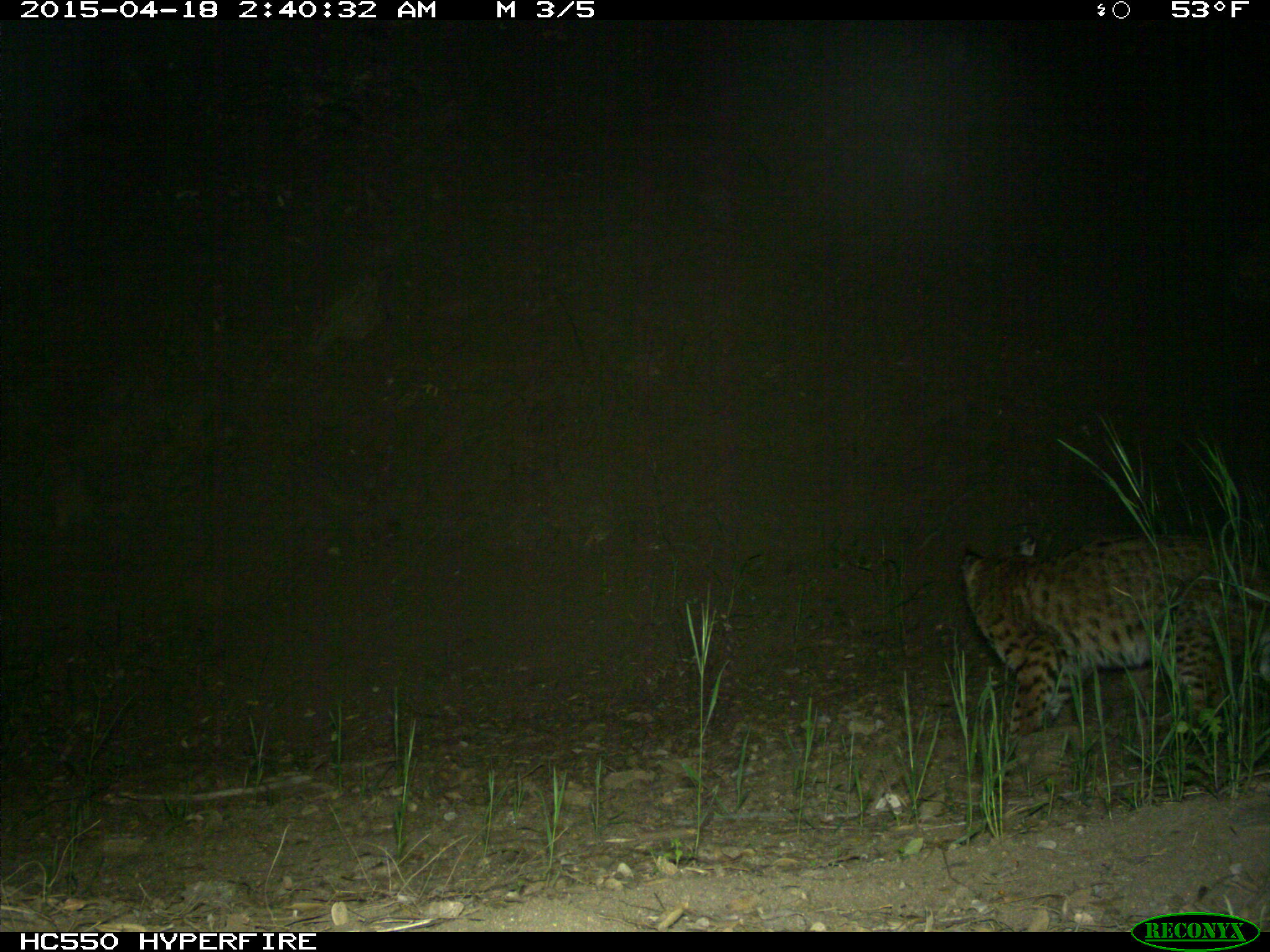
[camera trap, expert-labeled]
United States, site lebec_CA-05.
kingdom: Animalia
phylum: Chordata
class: Mammalia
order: Carnivora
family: Felidae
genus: Lynx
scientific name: Lynx rufus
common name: bobcat